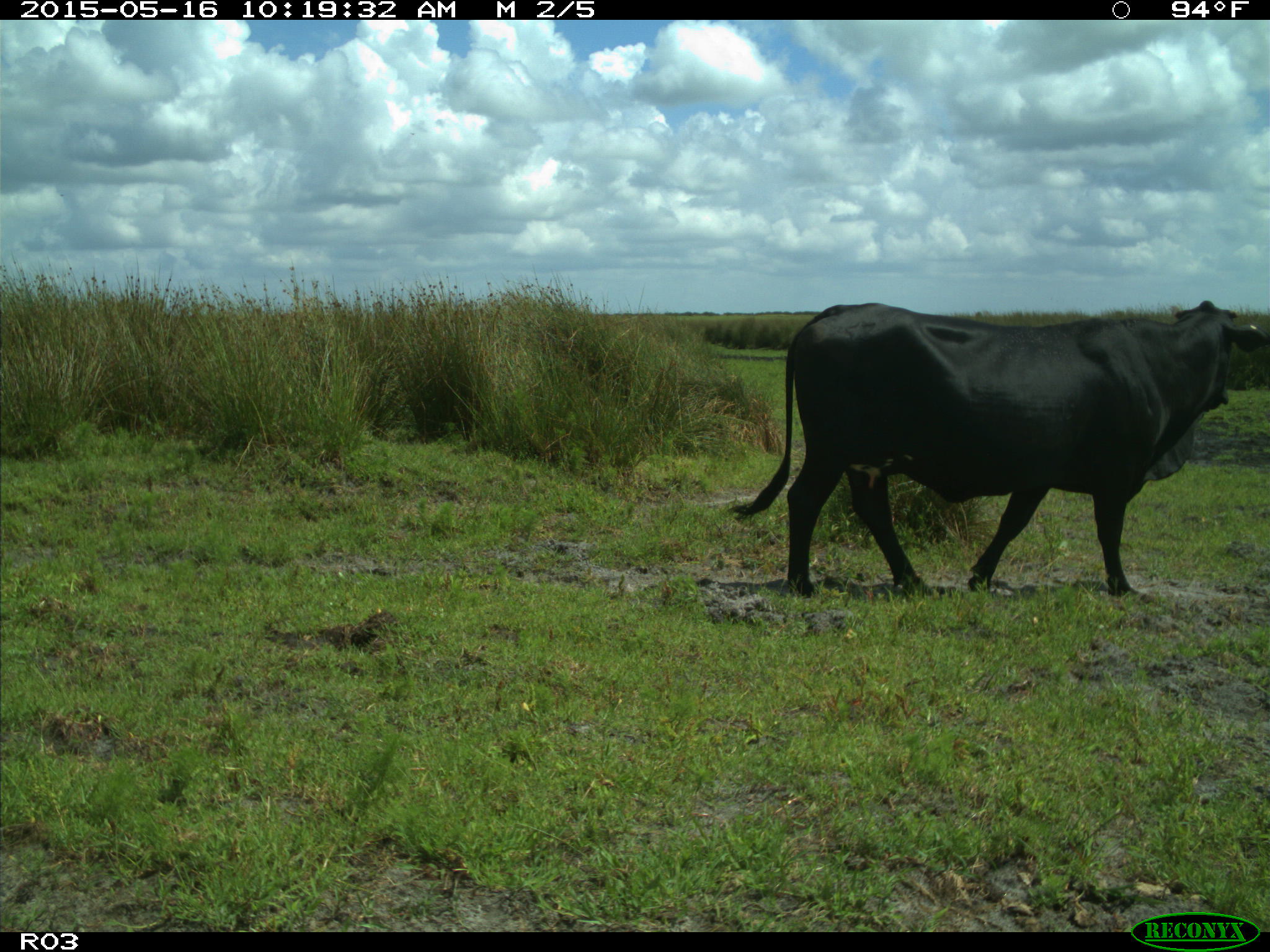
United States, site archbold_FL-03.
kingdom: Animalia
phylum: Chordata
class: Mammalia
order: Artiodactyla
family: Bovidae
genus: Bos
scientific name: Bos taurus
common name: domestic cow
Bos taurus (domestic cow).